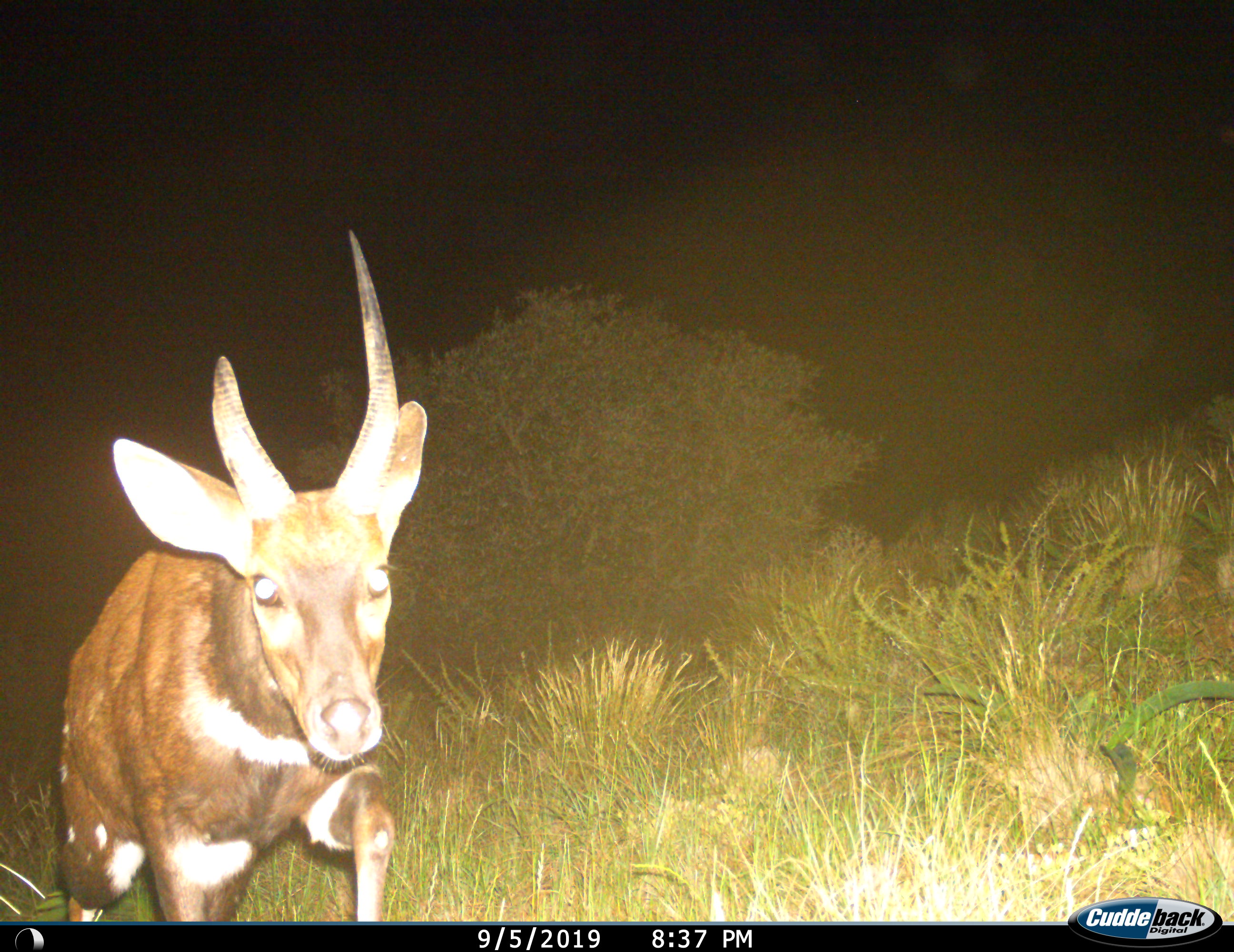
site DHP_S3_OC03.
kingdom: Animalia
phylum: Chordata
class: Mammalia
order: Artiodactyla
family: Bovidae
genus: Tragelaphus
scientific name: Tragelaphus scriptus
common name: bushbuck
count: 1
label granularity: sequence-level